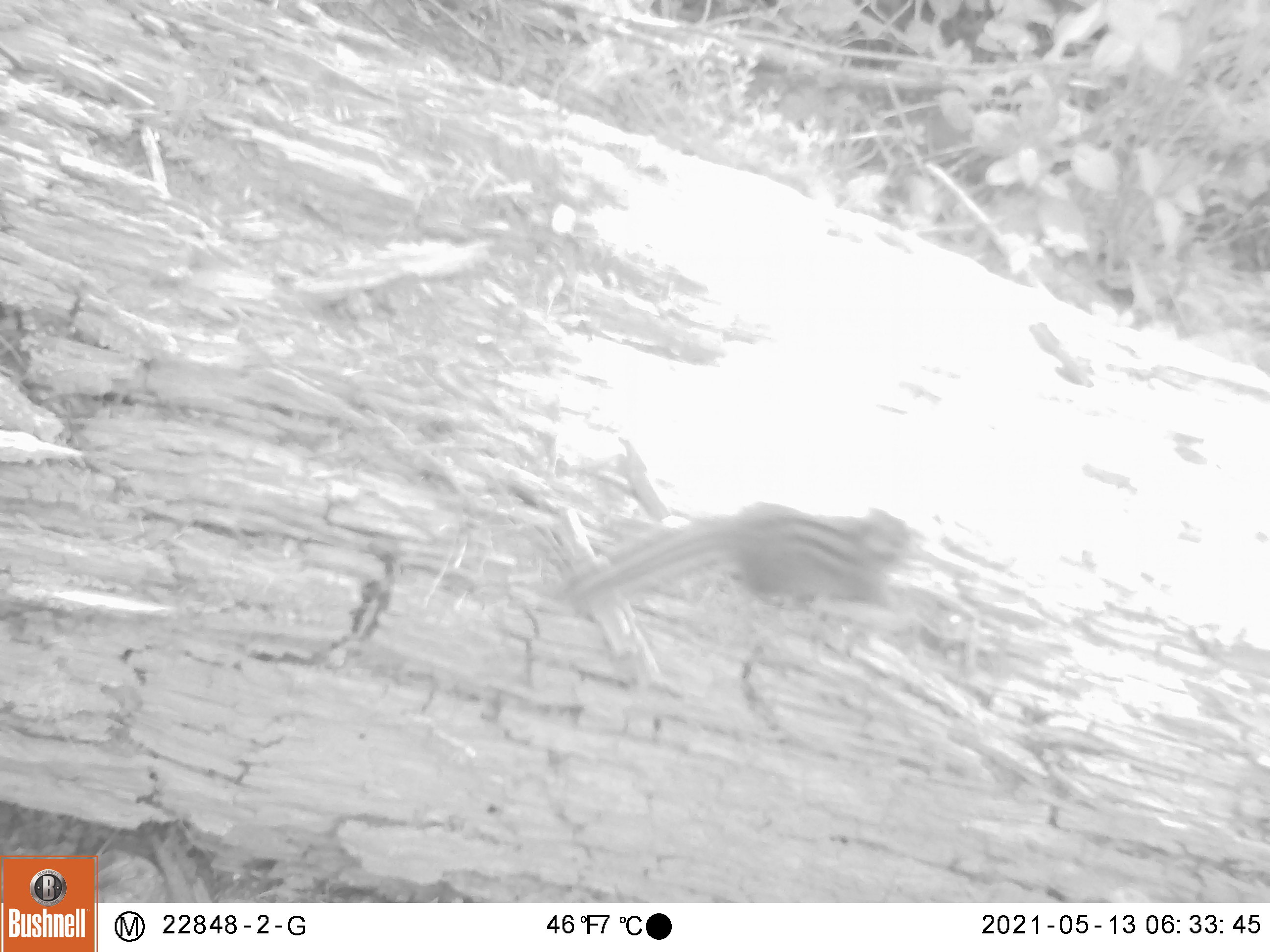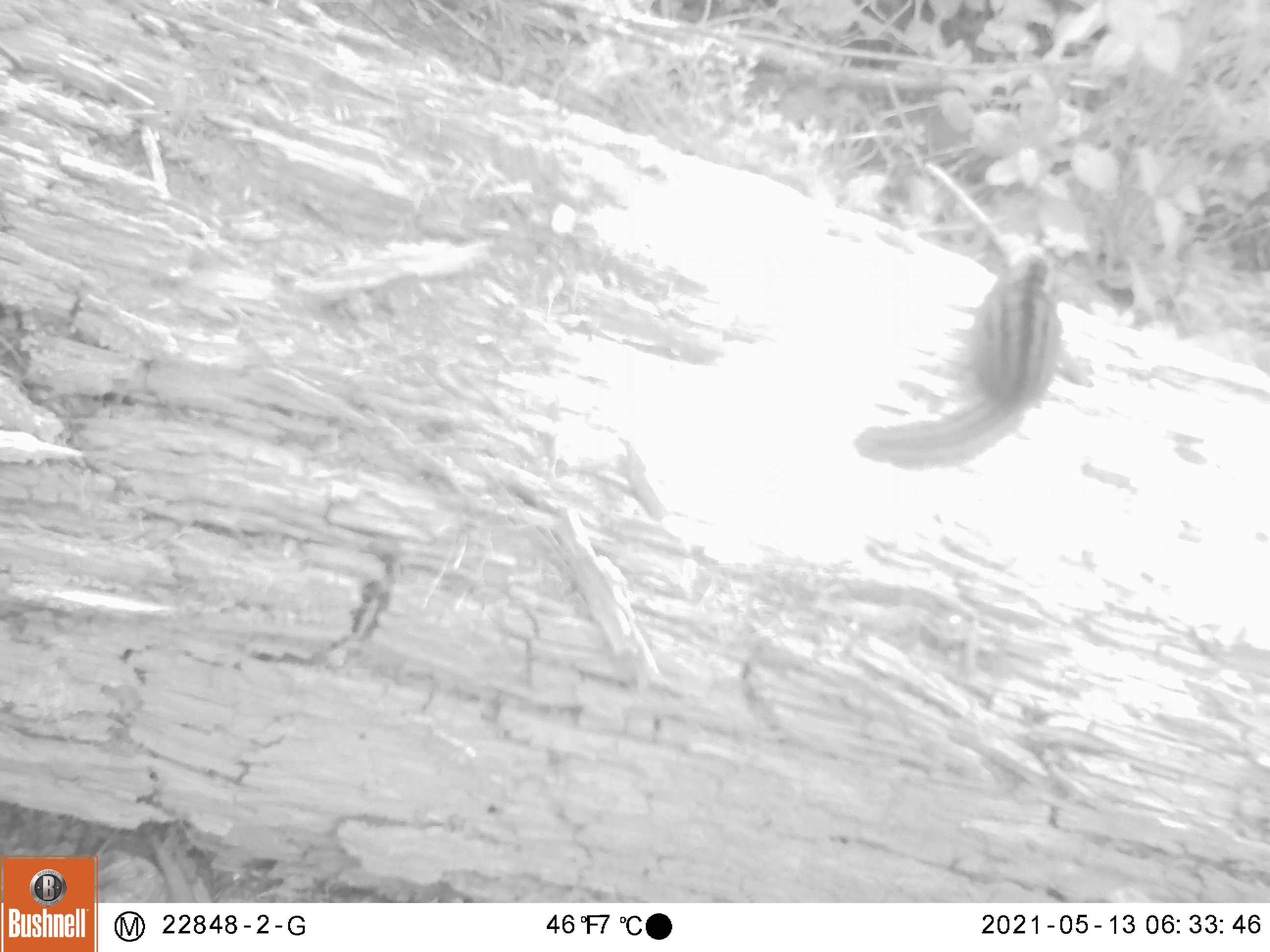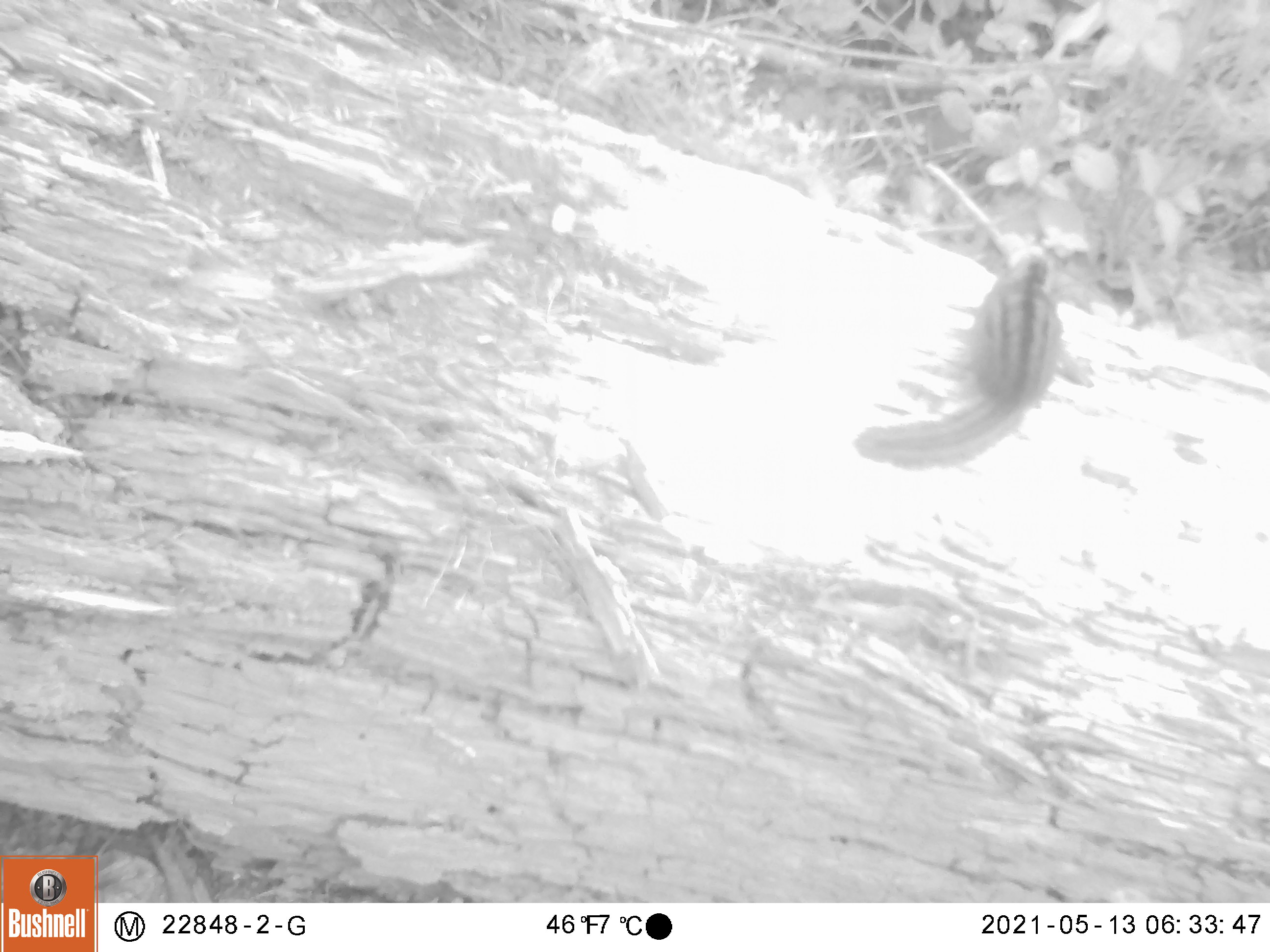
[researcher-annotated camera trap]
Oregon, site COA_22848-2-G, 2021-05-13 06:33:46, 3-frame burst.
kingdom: Animalia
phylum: Chordata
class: Mammalia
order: Rodentia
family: Sciuridae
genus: Neotamias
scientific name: Neotamias townsendii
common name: townsend's chipmunk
Townsend's chipmunk (Neotamias townsendii).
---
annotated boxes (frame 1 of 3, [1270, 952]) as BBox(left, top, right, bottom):
townsend's chipmunk: BBox(551, 494, 931, 627)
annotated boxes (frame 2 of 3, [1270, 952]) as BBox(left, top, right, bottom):
townsend's chipmunk: BBox(847, 235, 1074, 487)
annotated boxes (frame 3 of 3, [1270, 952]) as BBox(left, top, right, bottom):
townsend's chipmunk: BBox(843, 242, 1076, 480)